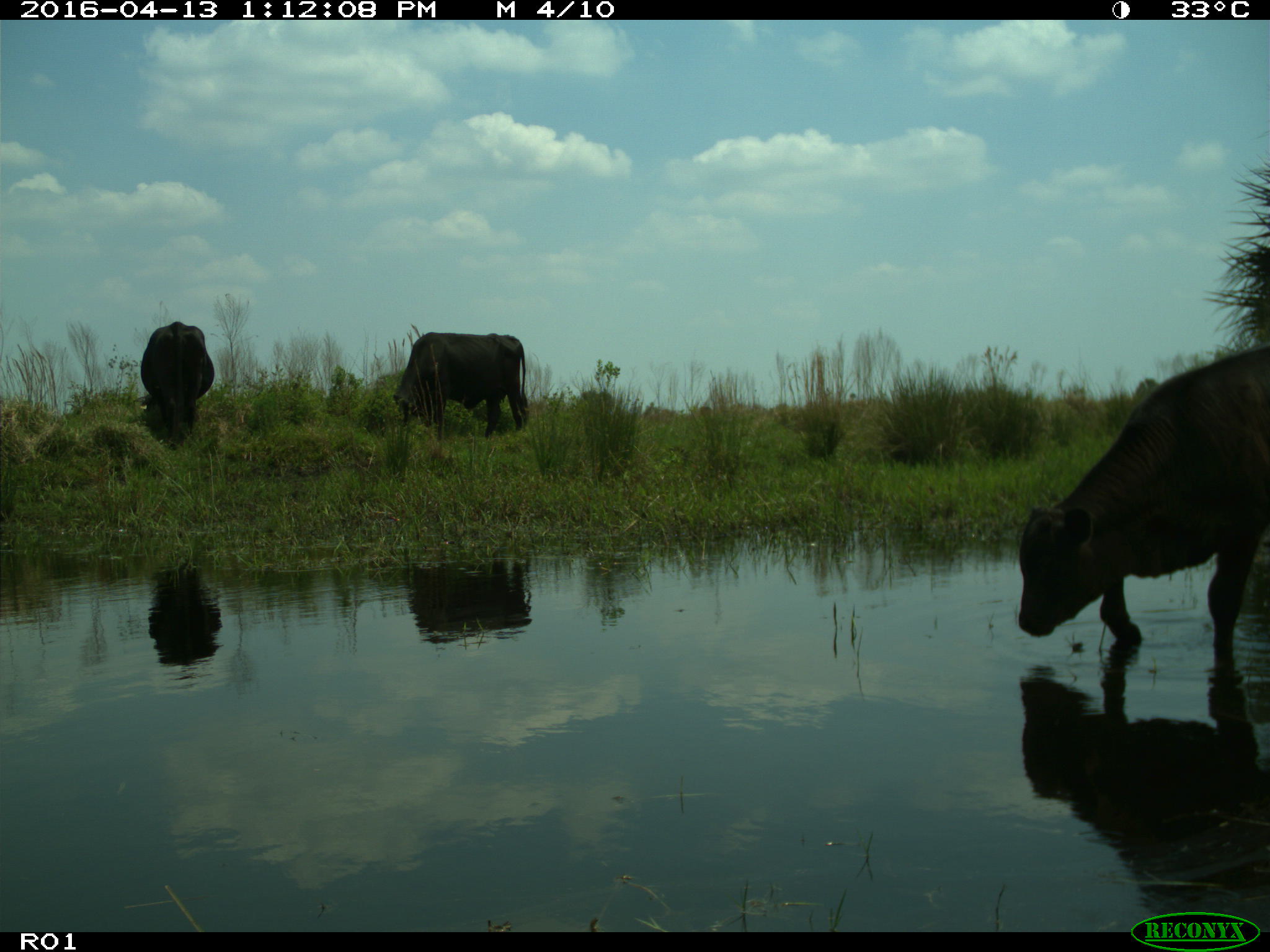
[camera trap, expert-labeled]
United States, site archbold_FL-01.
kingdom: Animalia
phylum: Chordata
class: Mammalia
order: Artiodactyla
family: Bovidae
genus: Bos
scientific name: Bos taurus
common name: domestic cow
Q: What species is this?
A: Bos taurus (domestic cow).